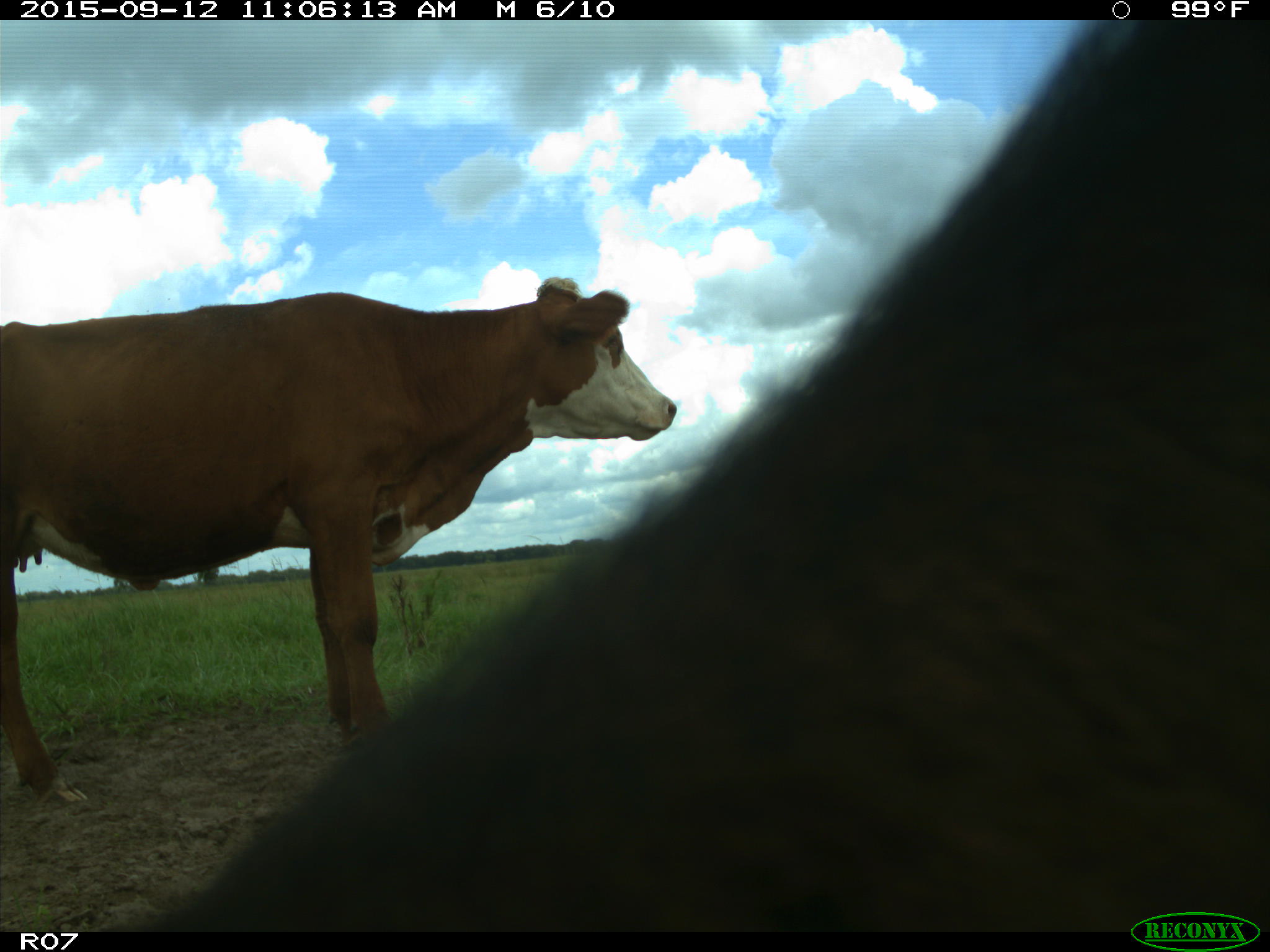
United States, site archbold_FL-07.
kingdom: Animalia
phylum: Chordata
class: Mammalia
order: Artiodactyla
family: Bovidae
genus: Bos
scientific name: Bos taurus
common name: domestic cow